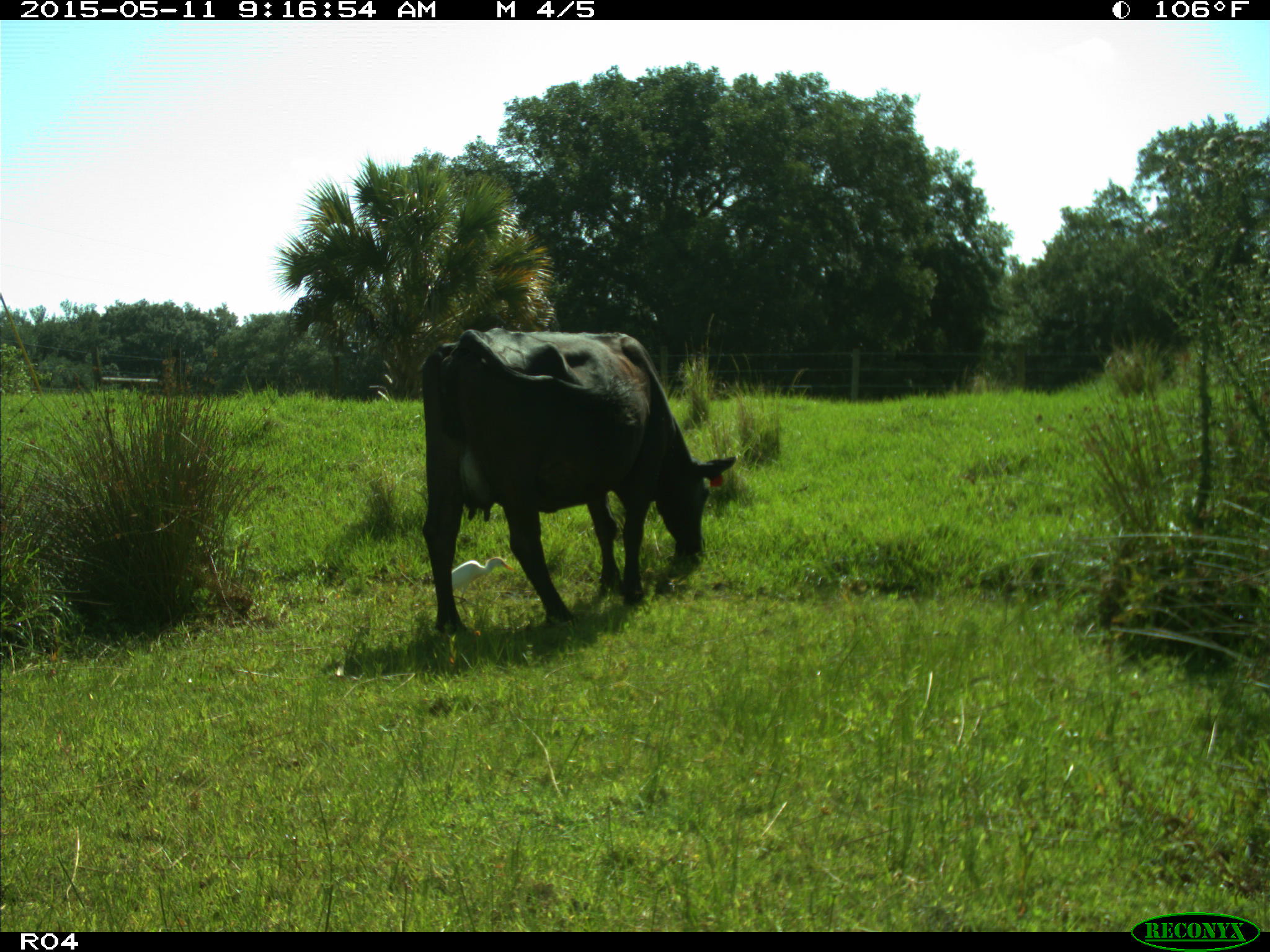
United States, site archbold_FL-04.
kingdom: Animalia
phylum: Chordata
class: Mammalia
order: Artiodactyla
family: Bovidae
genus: Bos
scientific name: Bos taurus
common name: domestic cow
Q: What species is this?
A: Bos taurus (domestic cow).